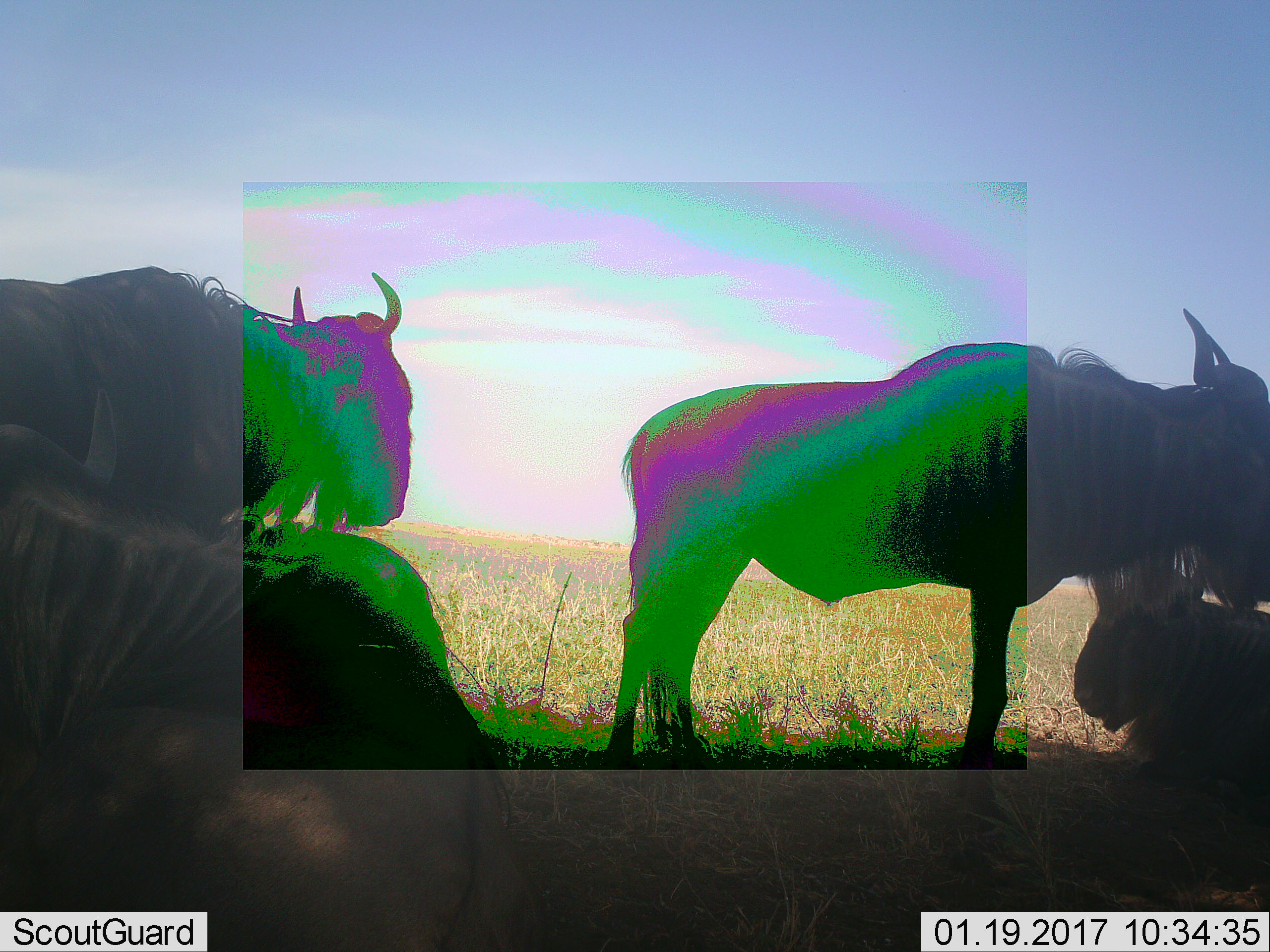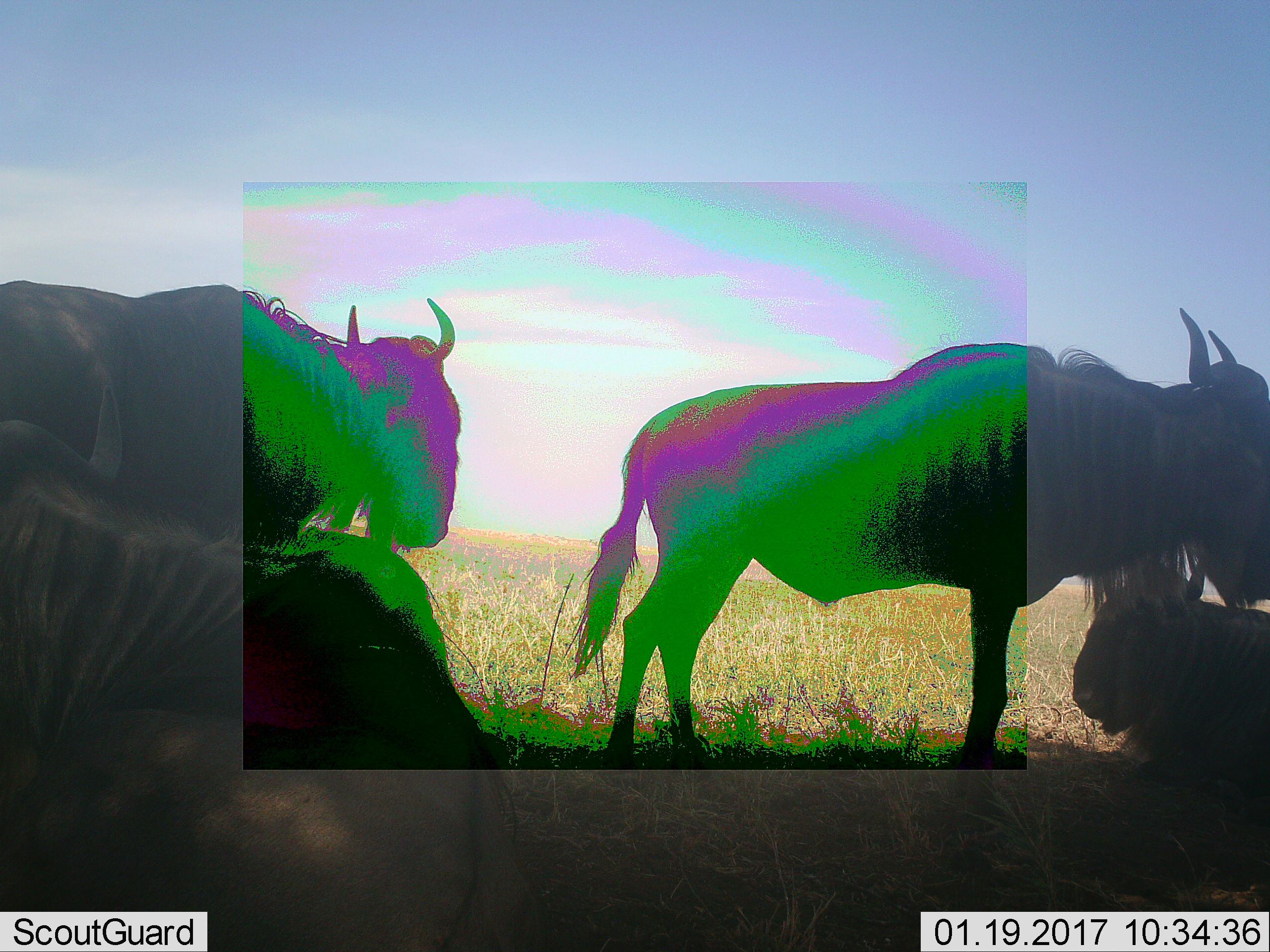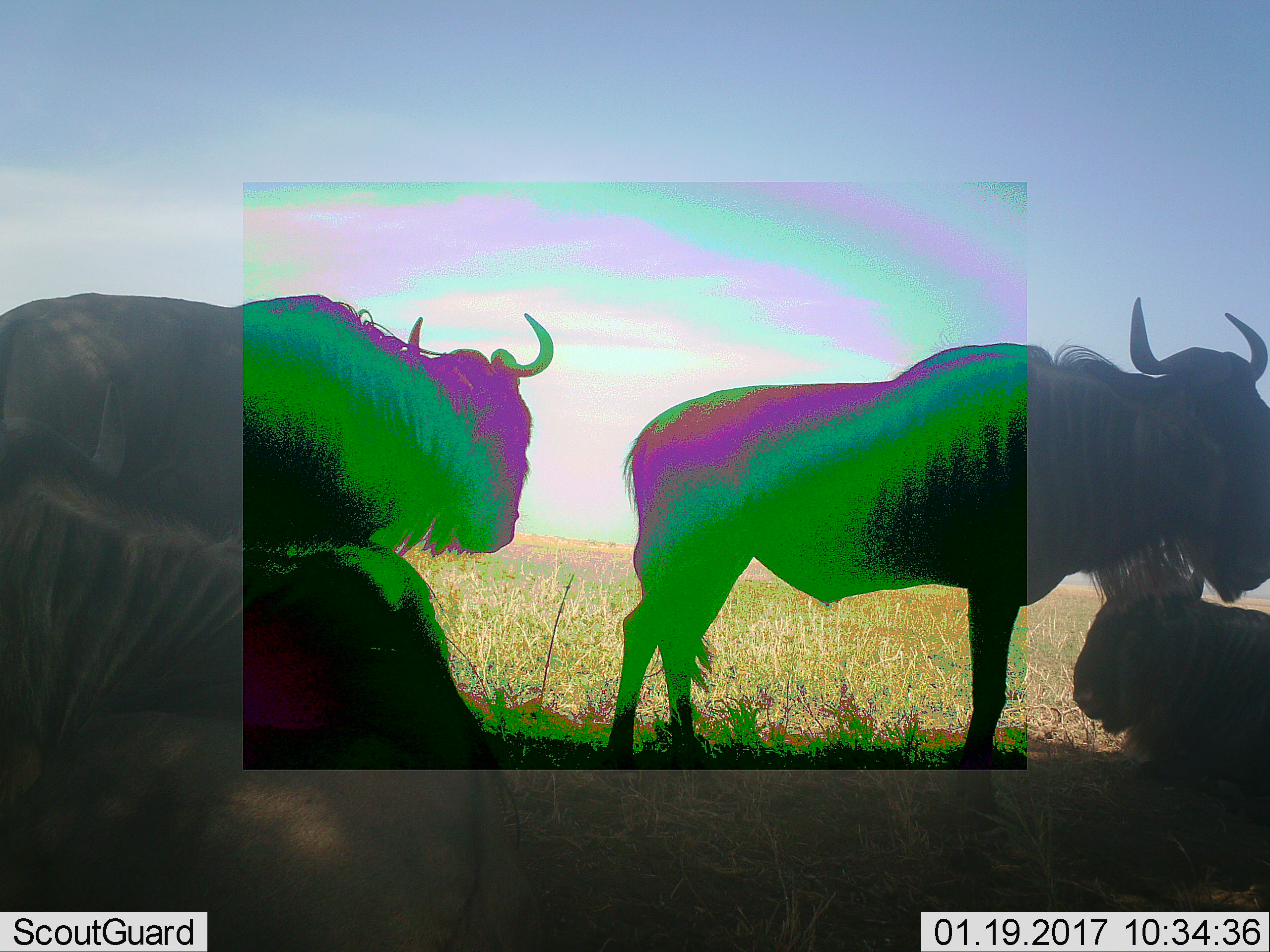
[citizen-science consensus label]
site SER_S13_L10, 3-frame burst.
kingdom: Animalia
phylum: Chordata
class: Mammalia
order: Artiodactyla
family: Bovidae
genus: Connochaetes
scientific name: Connochaetes taurinus taurinus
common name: blue wildebeest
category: wildebeestblue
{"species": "wildebeestblue (blue wildebeest) (Connochaetes taurinus taurinus)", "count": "4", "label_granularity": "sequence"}